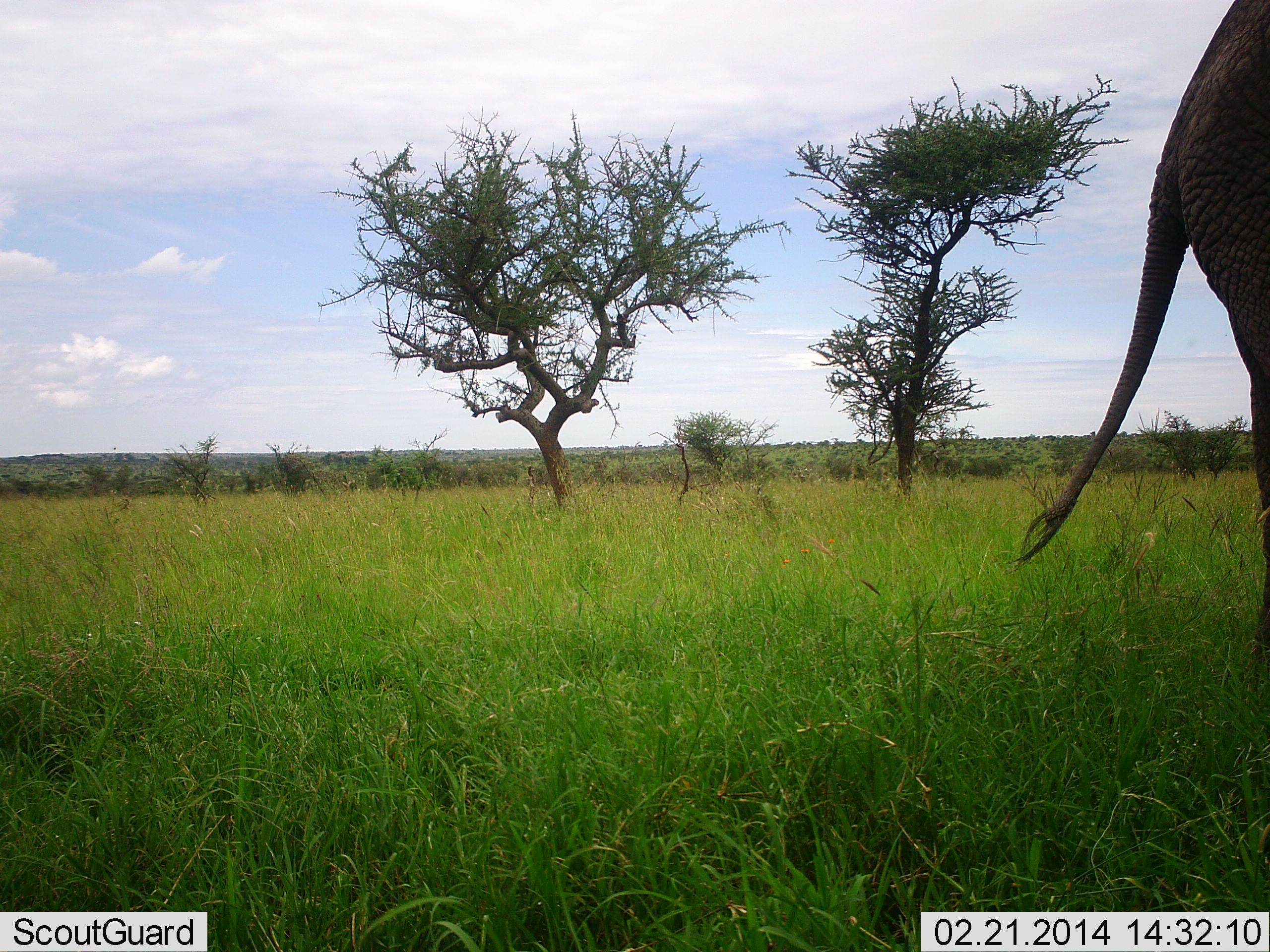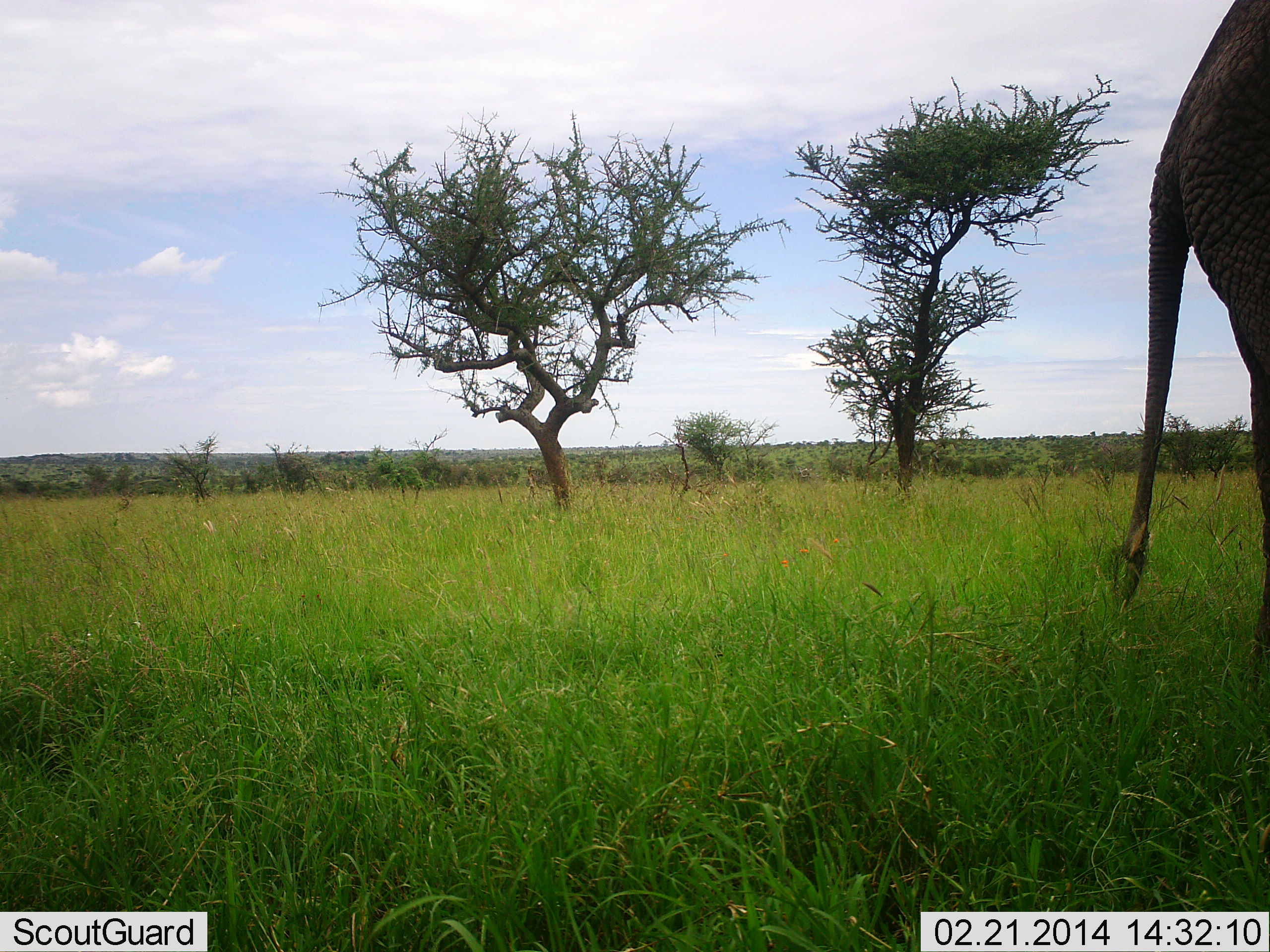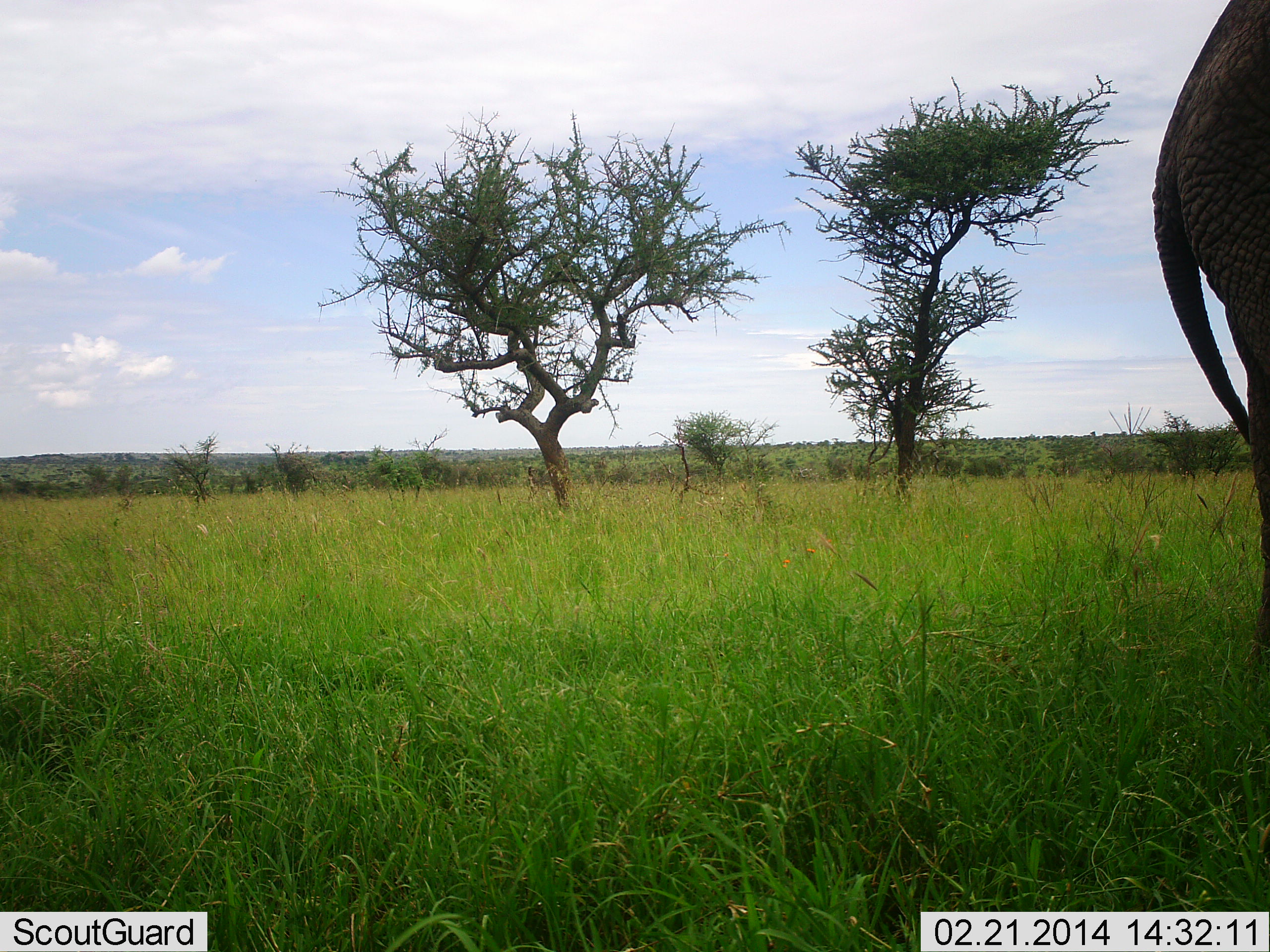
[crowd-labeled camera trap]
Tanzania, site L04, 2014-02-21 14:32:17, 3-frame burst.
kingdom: Animalia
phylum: Chordata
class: Mammalia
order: Proboscidea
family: Elephantidae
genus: Loxodonta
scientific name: Loxodonta africana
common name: african bush elephant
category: elephant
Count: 1.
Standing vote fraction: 100%.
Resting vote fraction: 0%.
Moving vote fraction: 0%.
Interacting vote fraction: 0%.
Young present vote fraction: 0%.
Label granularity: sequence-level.